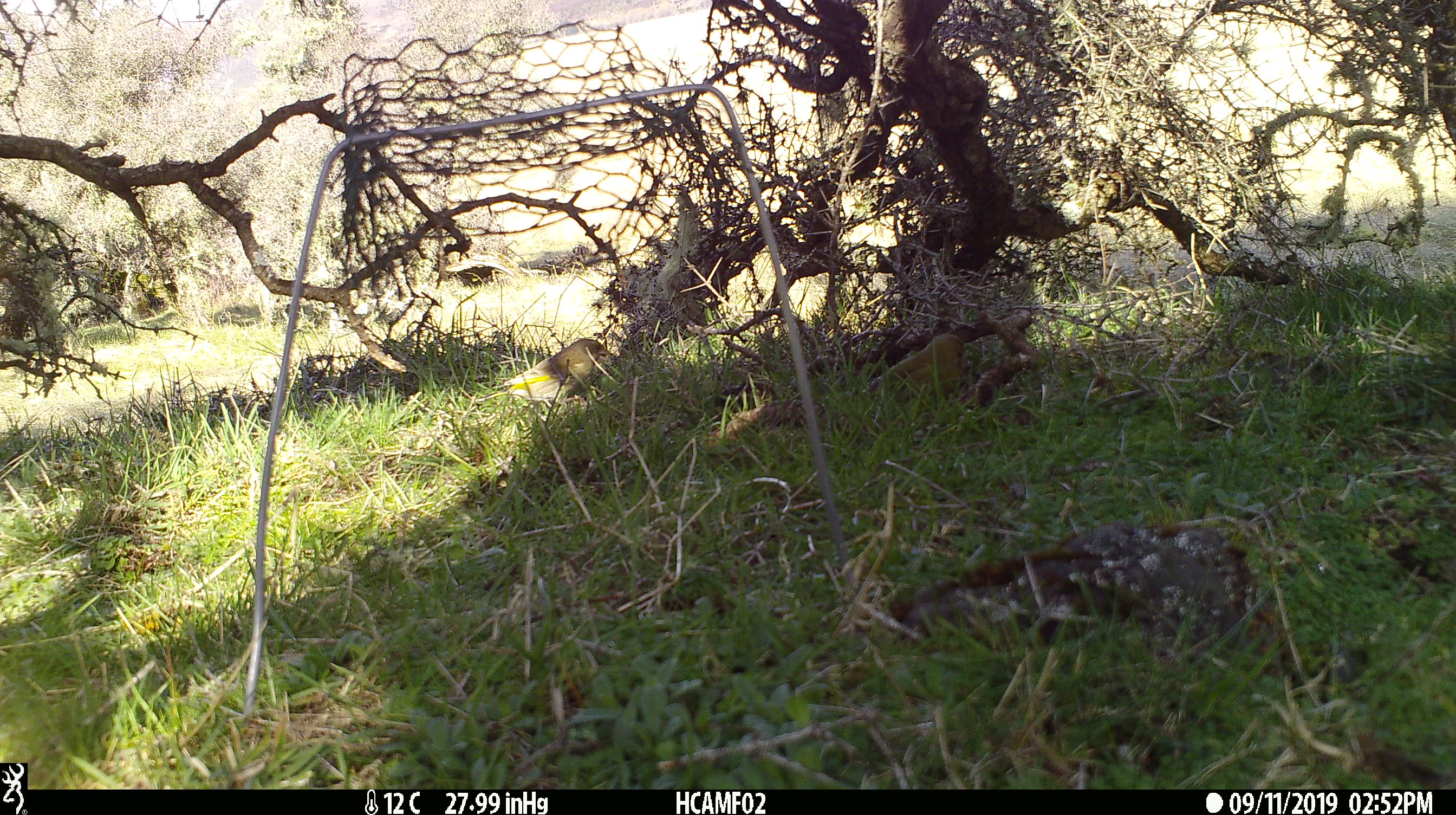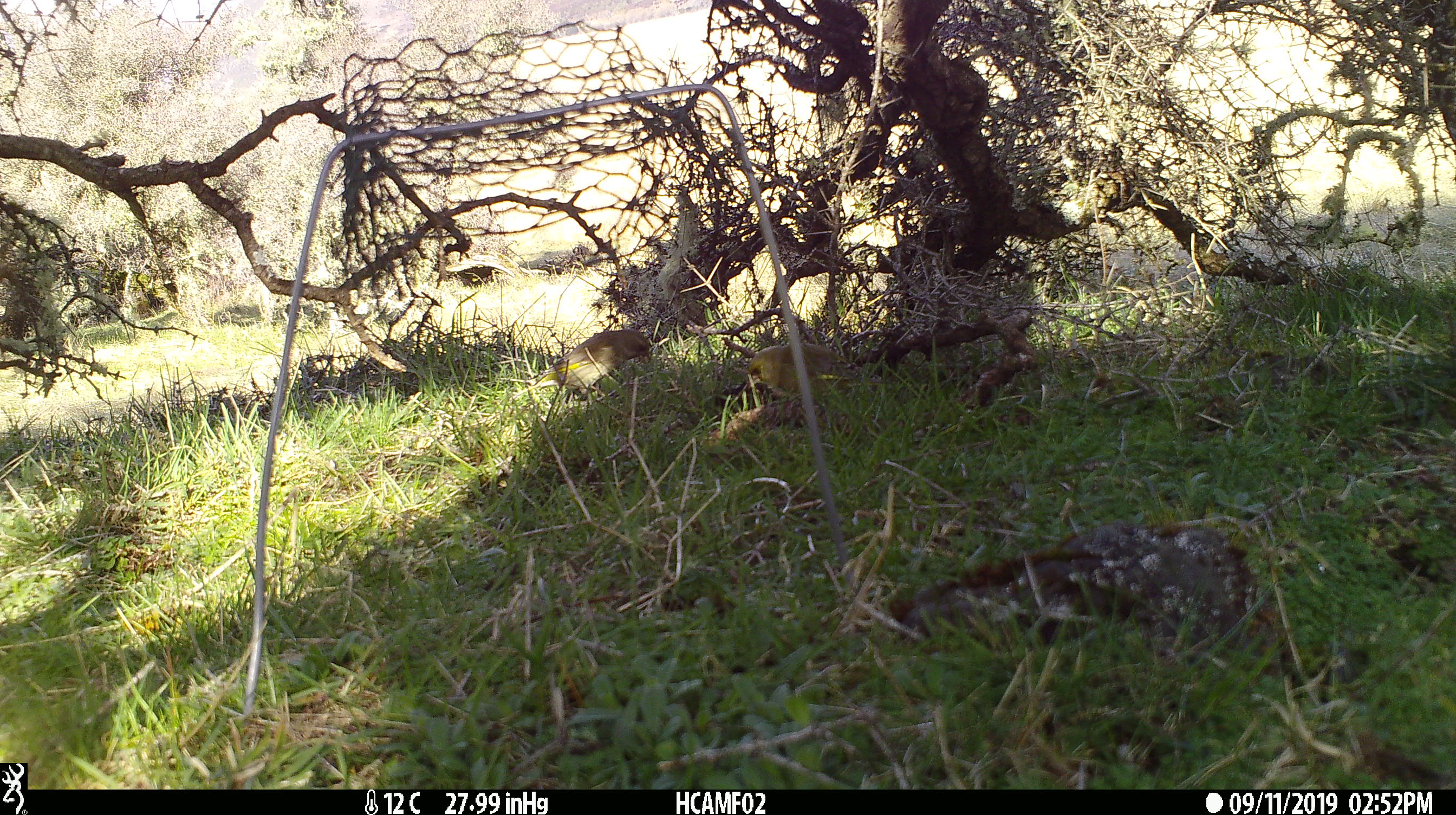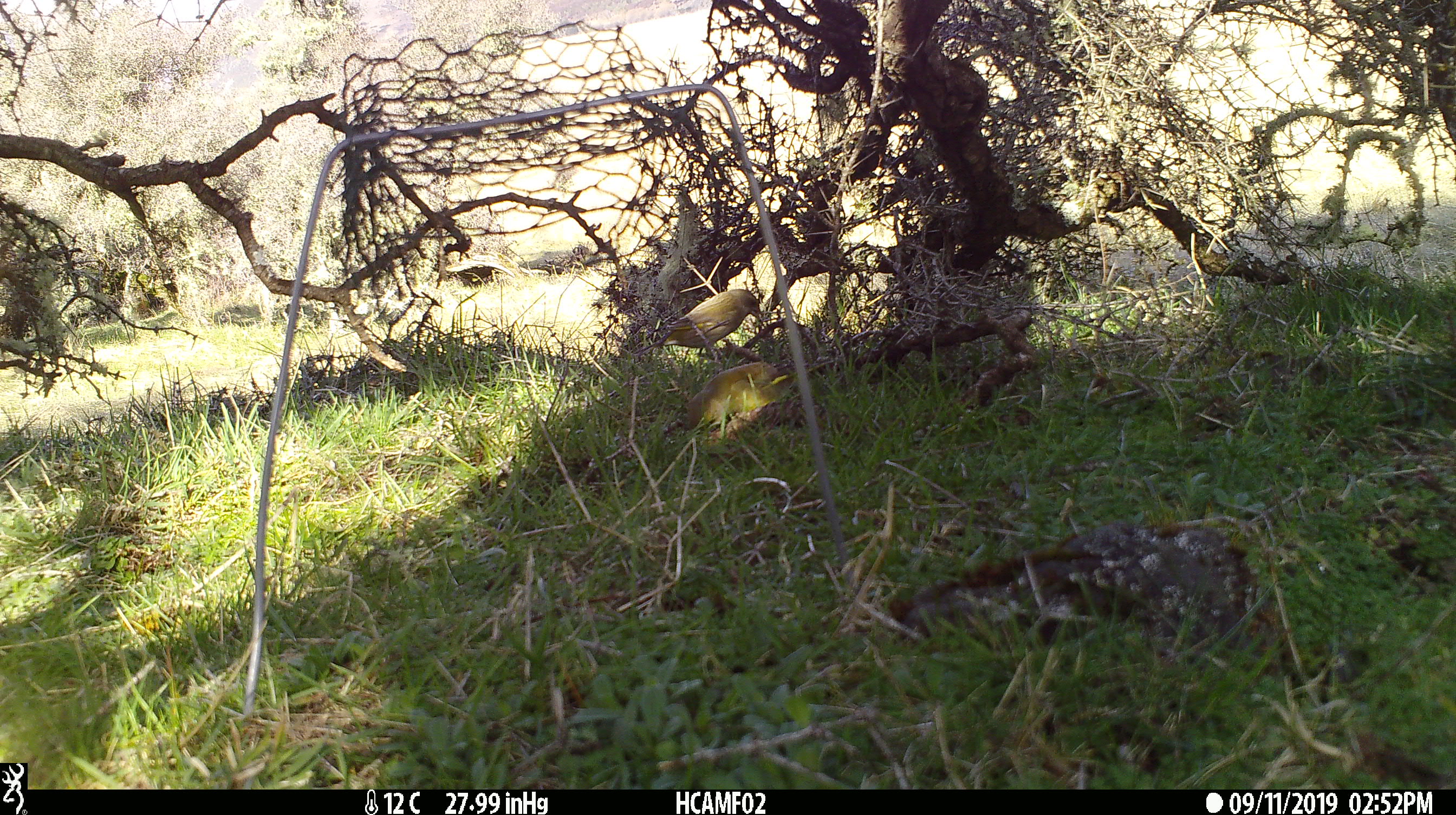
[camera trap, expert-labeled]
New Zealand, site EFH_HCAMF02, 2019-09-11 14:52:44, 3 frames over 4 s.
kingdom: Animalia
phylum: Chordata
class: Aves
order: Passeriformes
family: Fringillidae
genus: Chloris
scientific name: Chloris chloris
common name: greenfinch